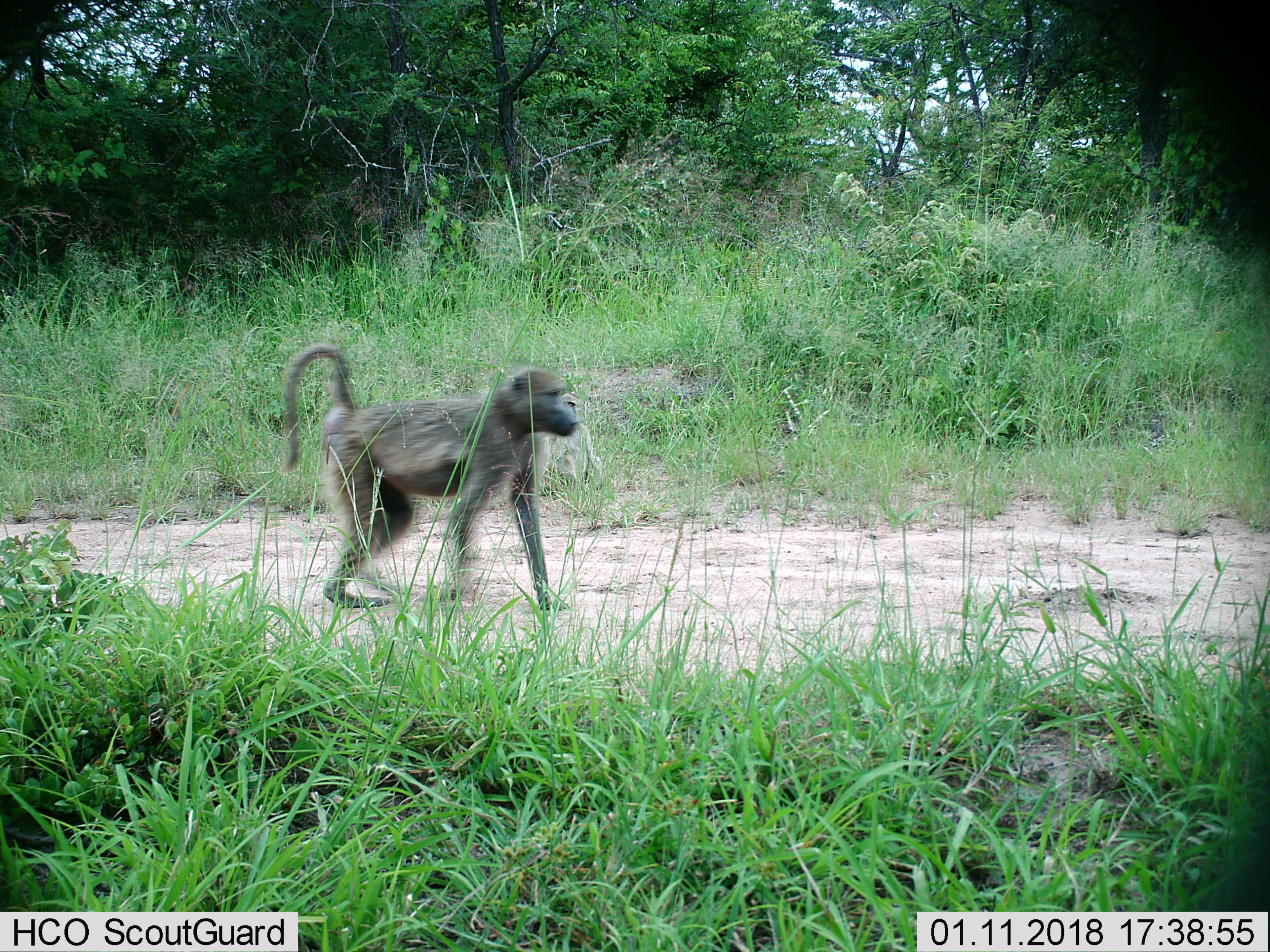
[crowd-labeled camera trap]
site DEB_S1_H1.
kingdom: Animalia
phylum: Chordata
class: Mammalia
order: Primates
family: Cercopithecidae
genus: Papio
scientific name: Papio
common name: baboon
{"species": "baboon (Papio)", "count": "1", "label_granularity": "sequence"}